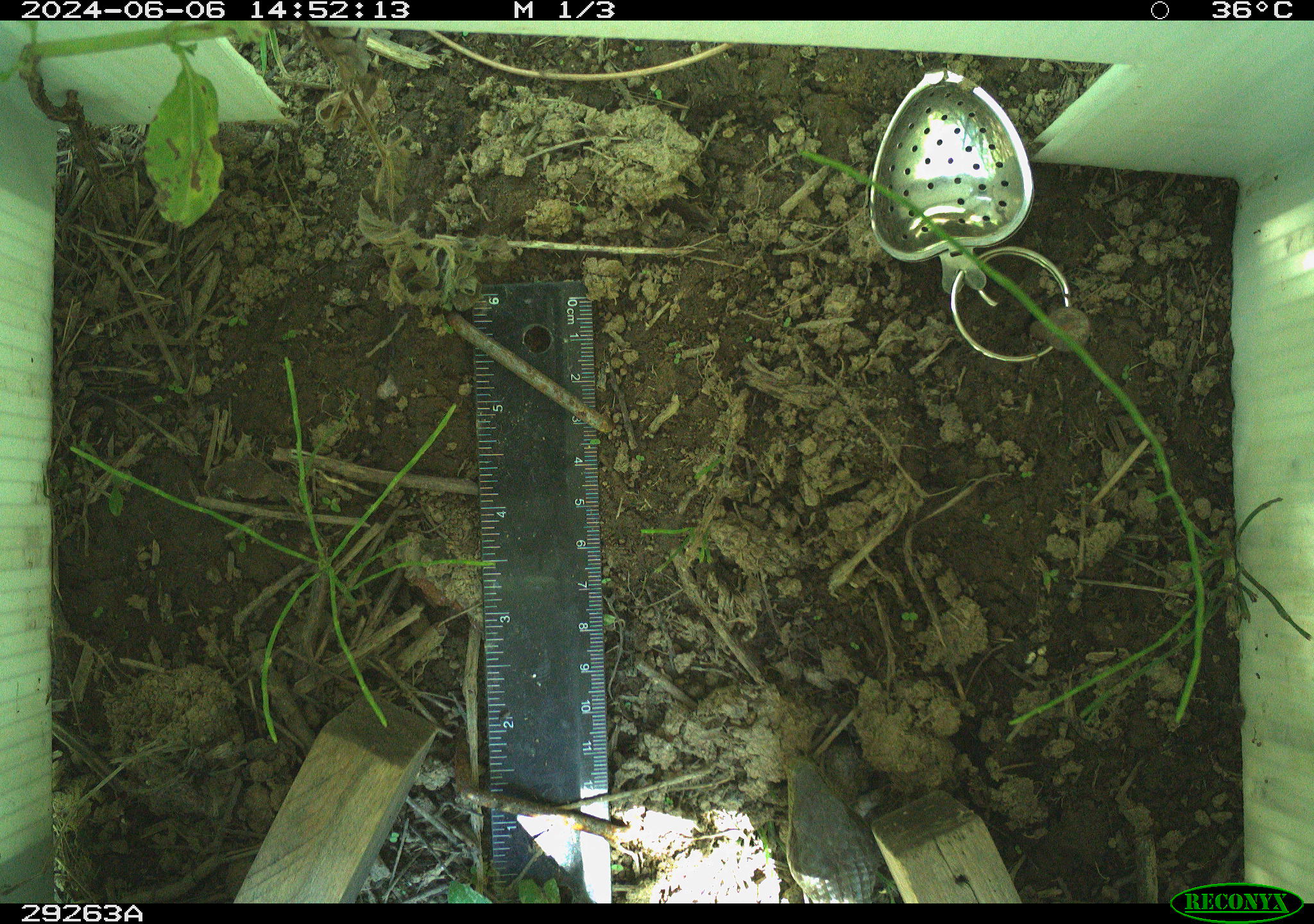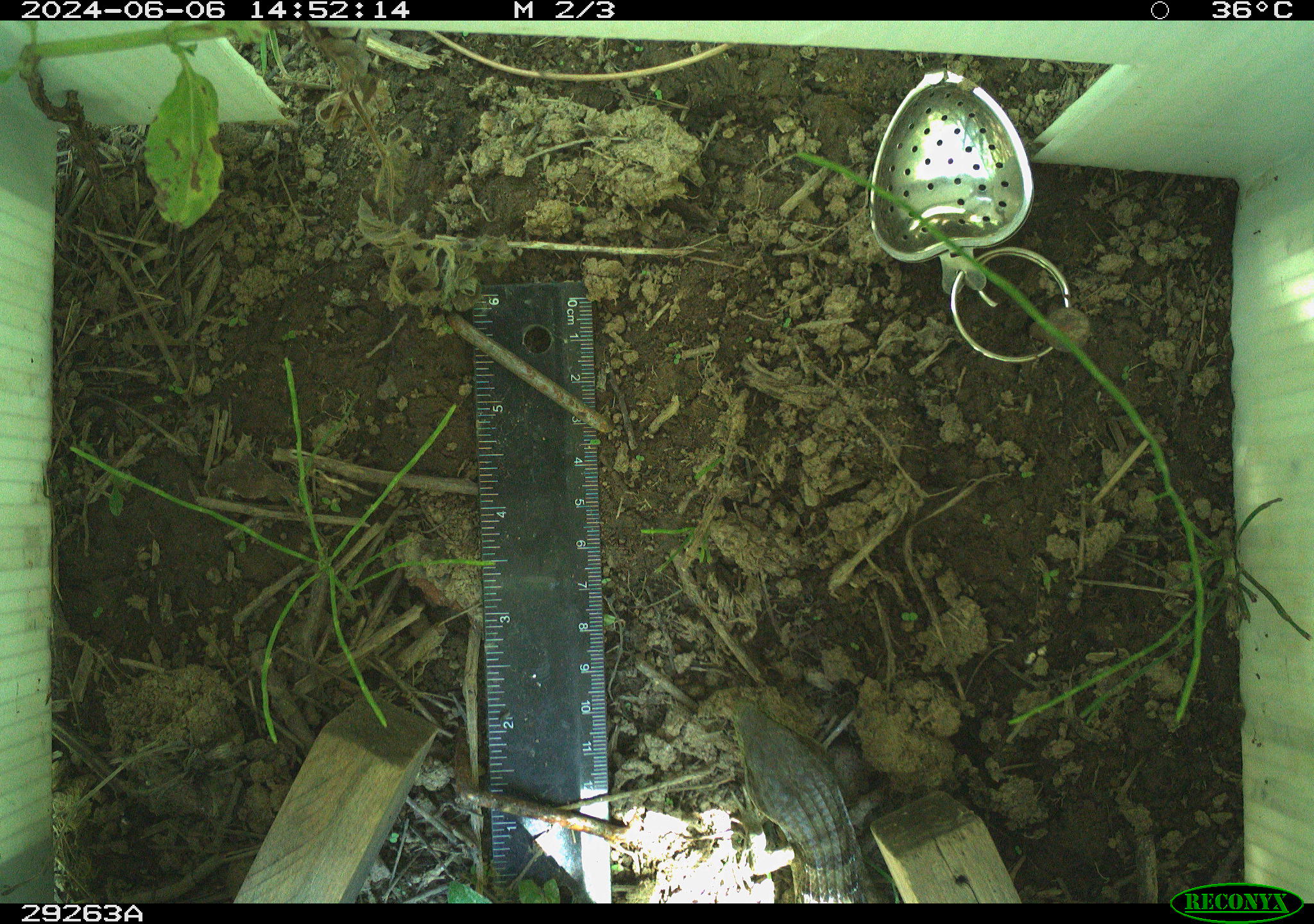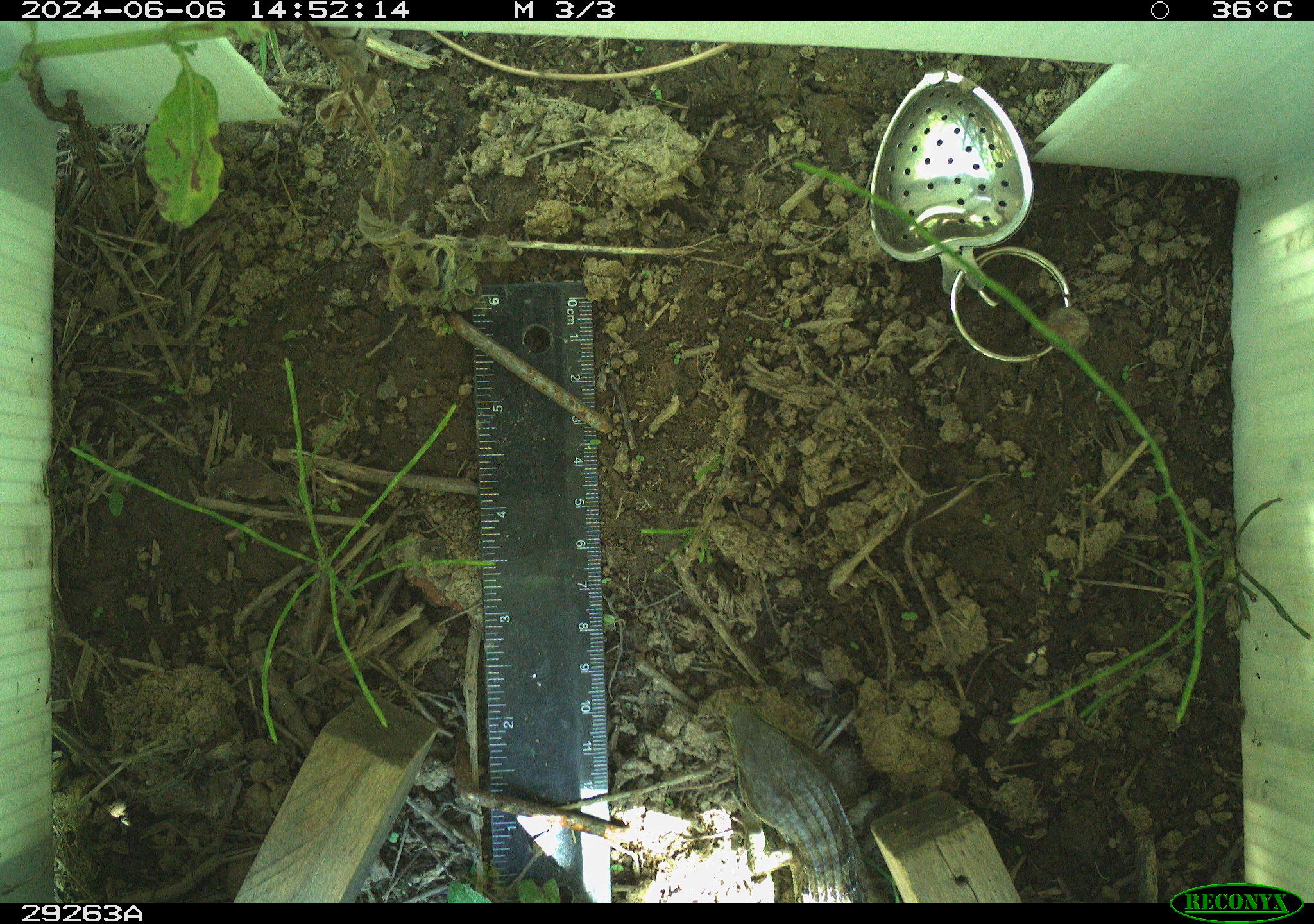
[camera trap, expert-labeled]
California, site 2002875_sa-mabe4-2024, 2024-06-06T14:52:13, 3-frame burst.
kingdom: Animalia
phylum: Chordata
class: Reptilia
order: Squamata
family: Anguidae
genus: Elgaria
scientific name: Elgaria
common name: alligator lizards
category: elgaria species